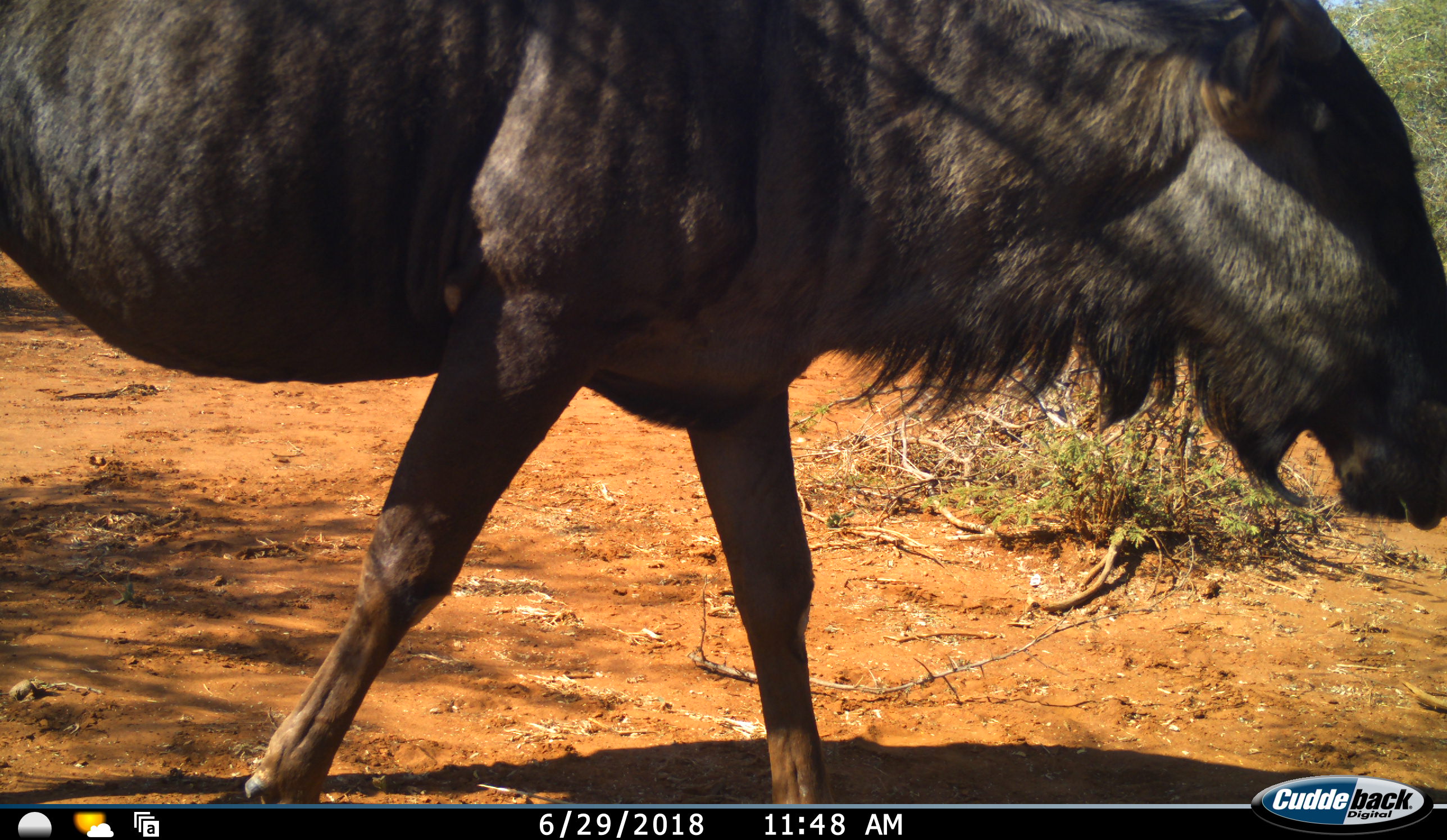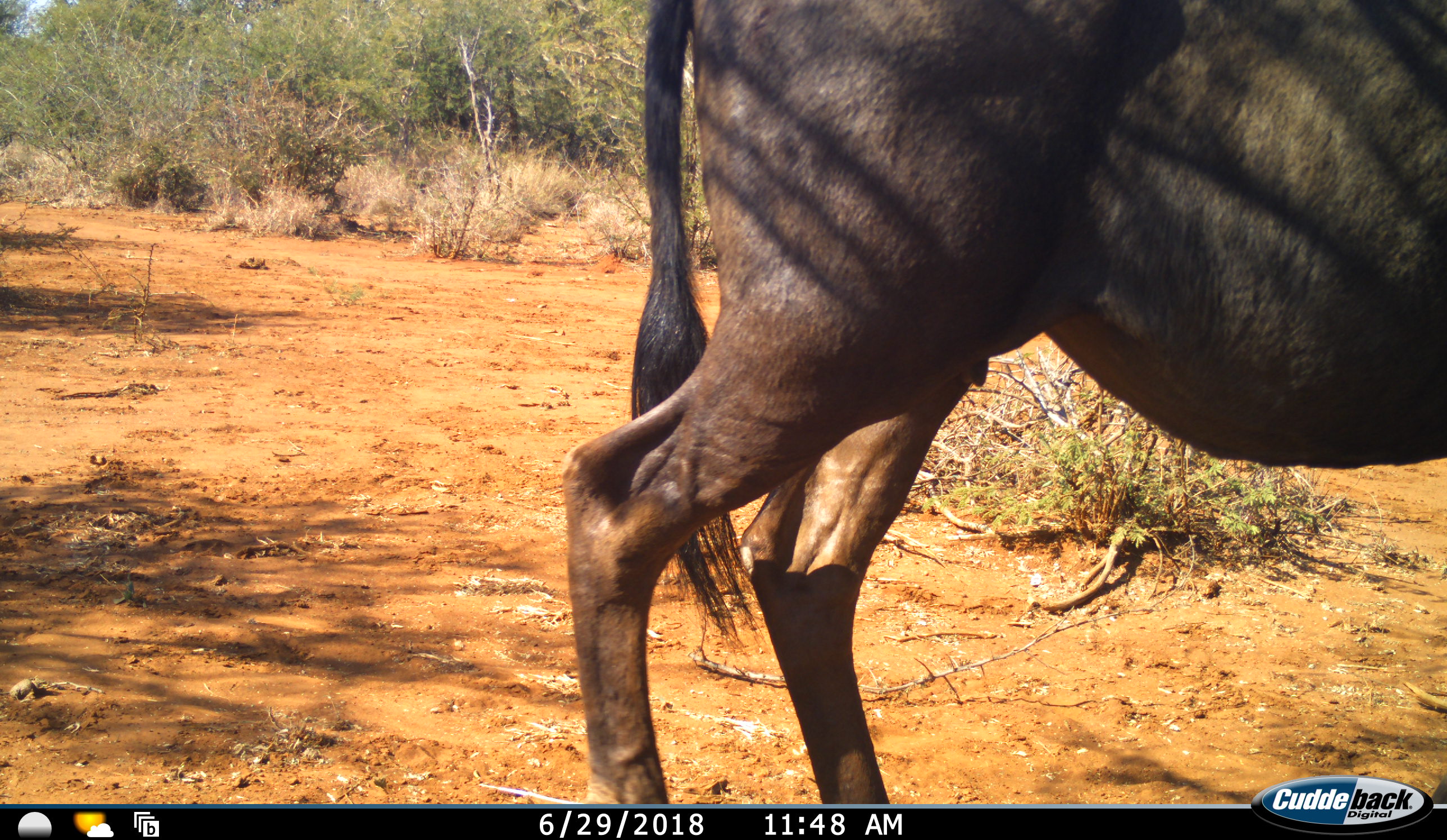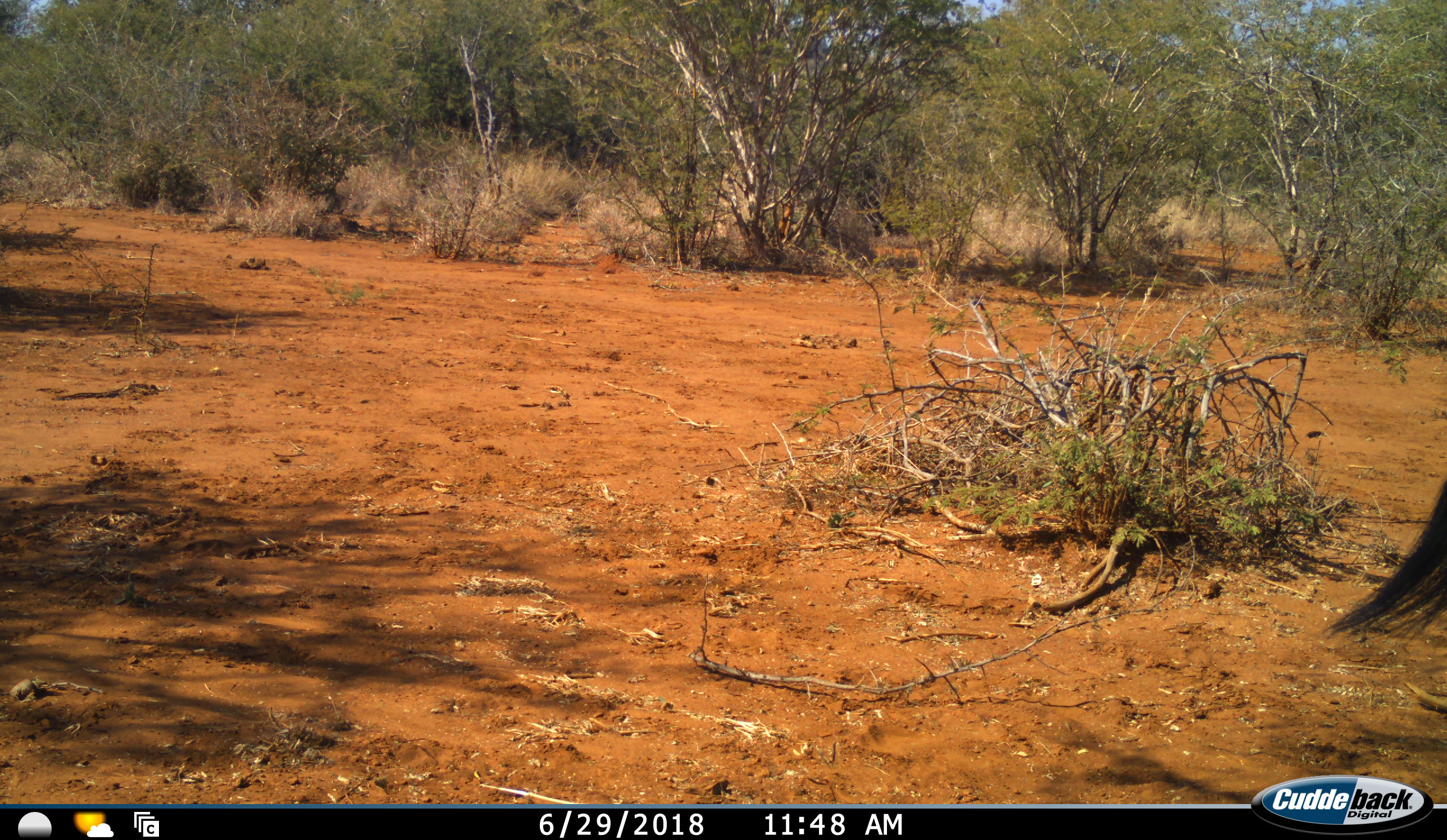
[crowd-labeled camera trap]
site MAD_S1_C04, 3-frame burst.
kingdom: Animalia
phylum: Chordata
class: Mammalia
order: Artiodactyla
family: Bovidae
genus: Connochaetes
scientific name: Connochaetes taurinus taurinus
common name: blue wildebeest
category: wildebeestblue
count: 1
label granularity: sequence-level